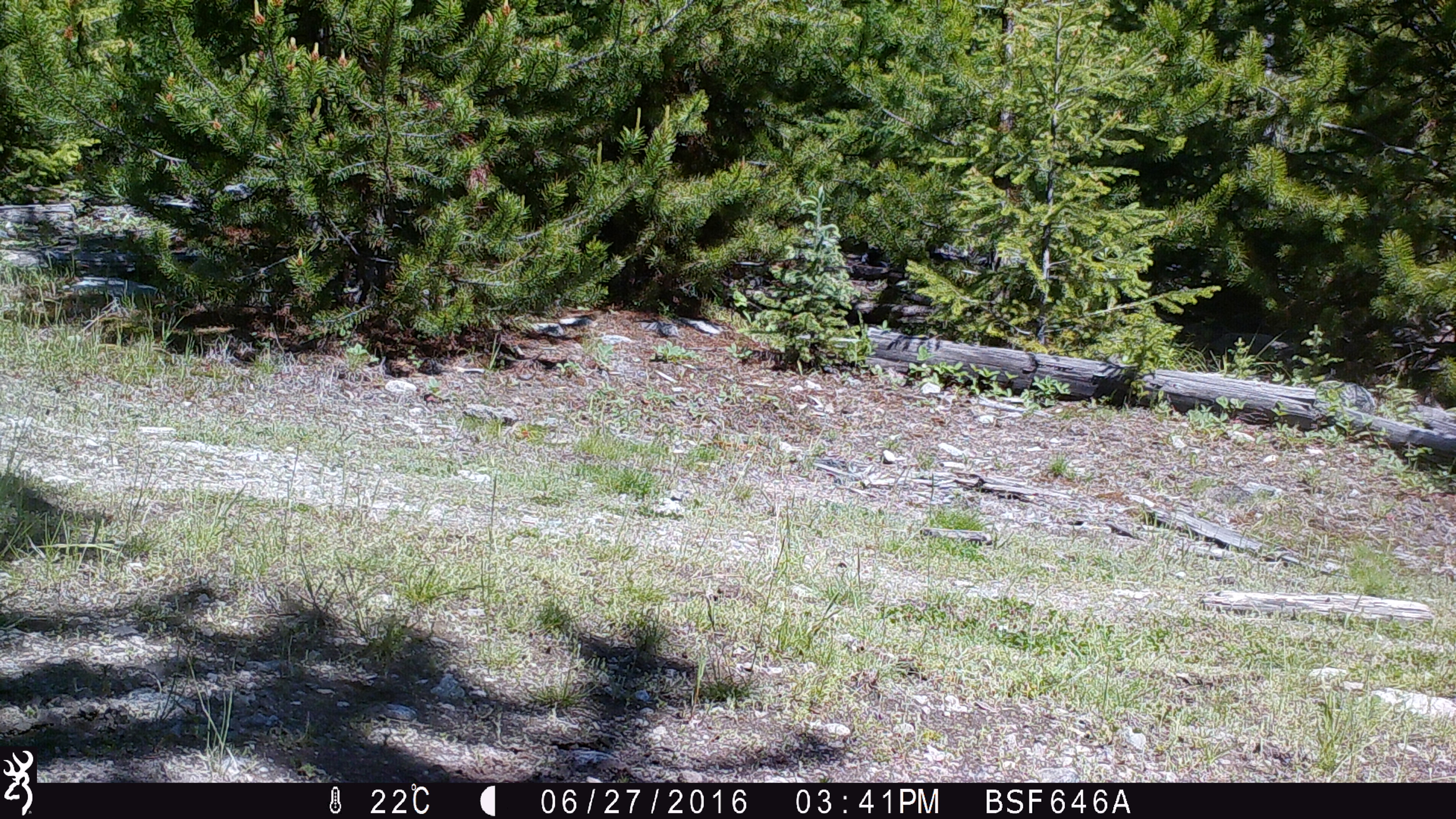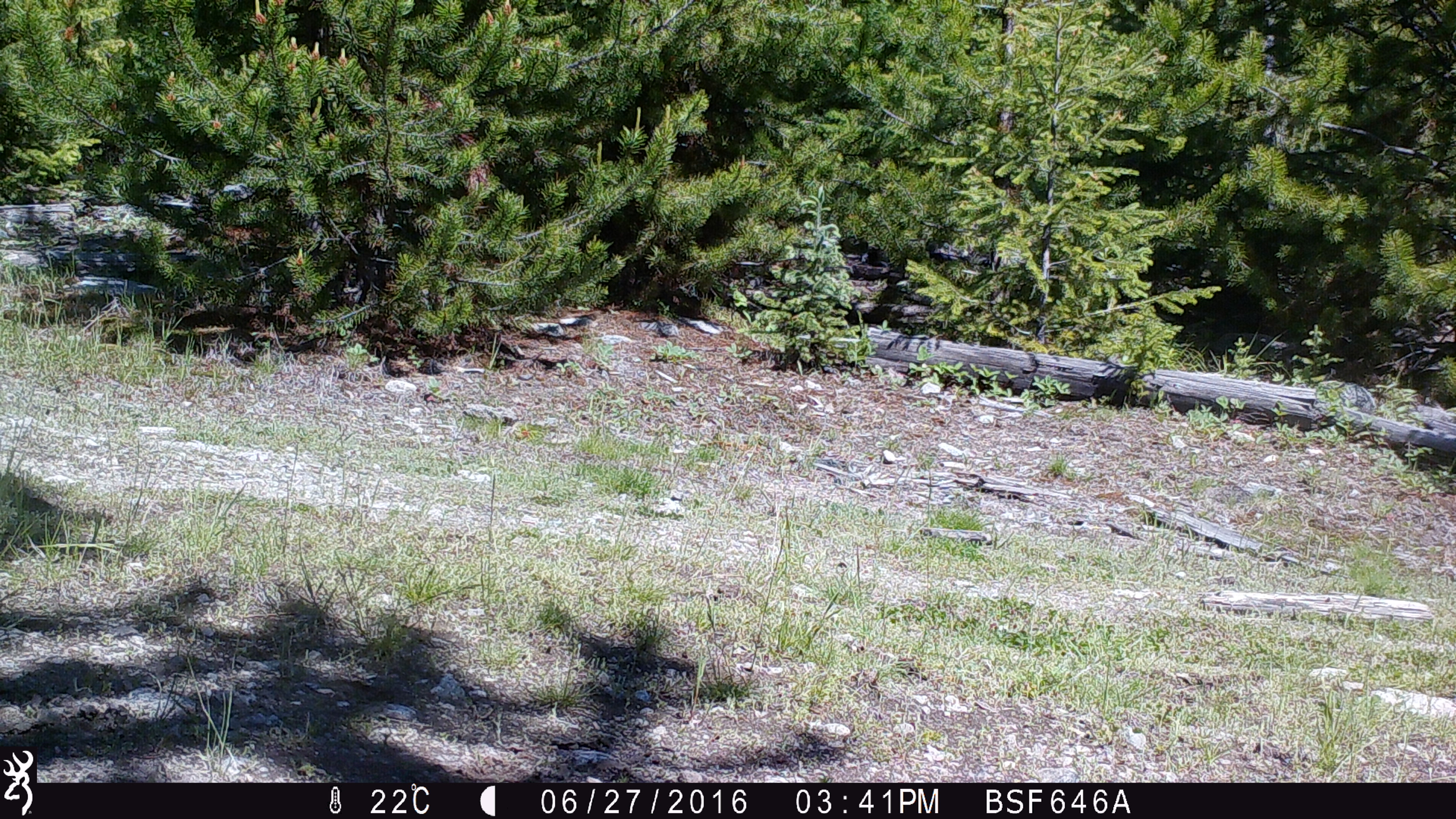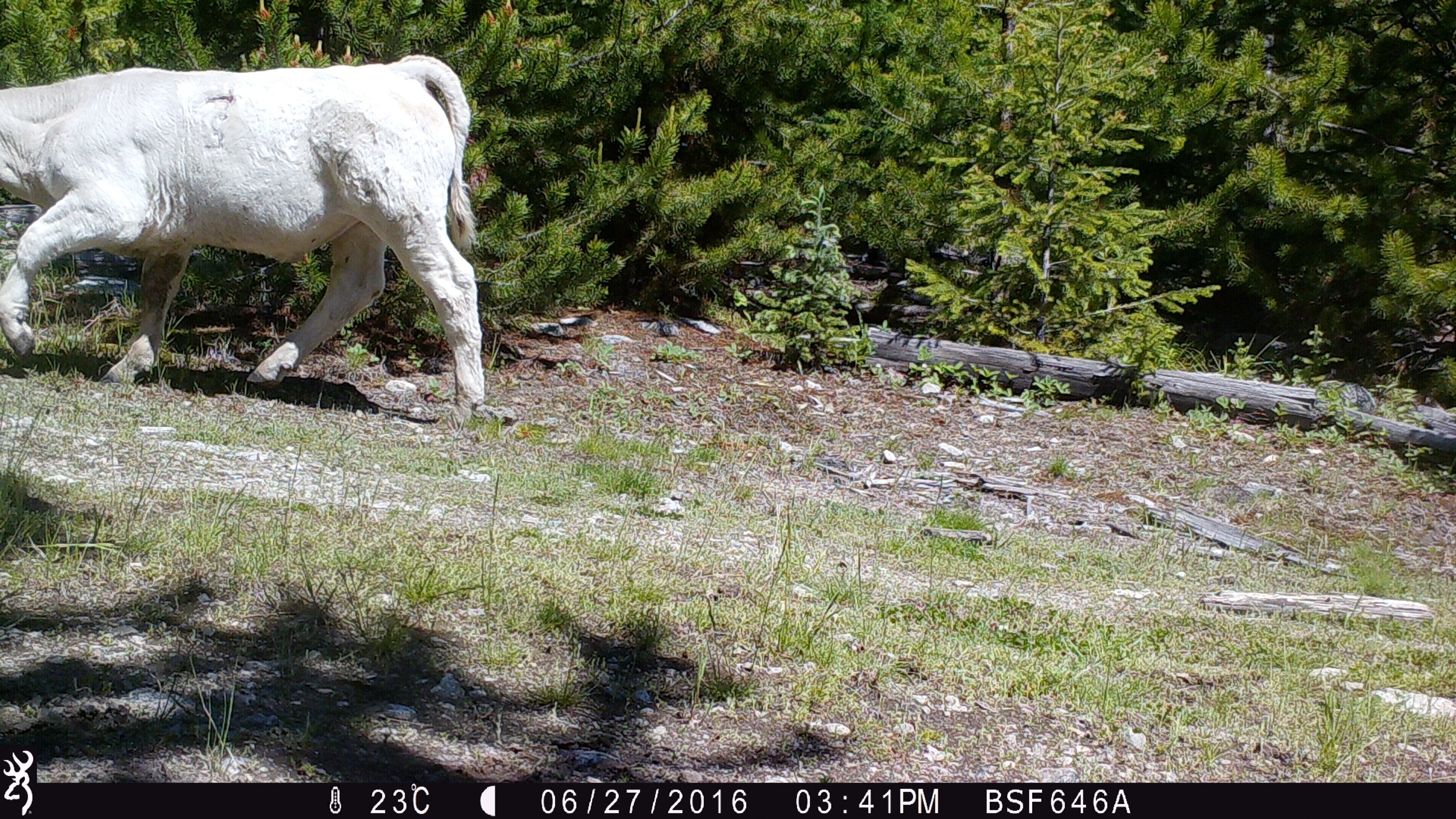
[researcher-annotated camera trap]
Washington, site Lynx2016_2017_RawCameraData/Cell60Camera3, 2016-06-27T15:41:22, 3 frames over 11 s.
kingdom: Animalia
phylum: Chordata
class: Mammalia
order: Artiodactyla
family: Bovidae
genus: Bos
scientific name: Bos taurus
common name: domestic cattle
Domestic cattle (Bos taurus). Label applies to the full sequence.